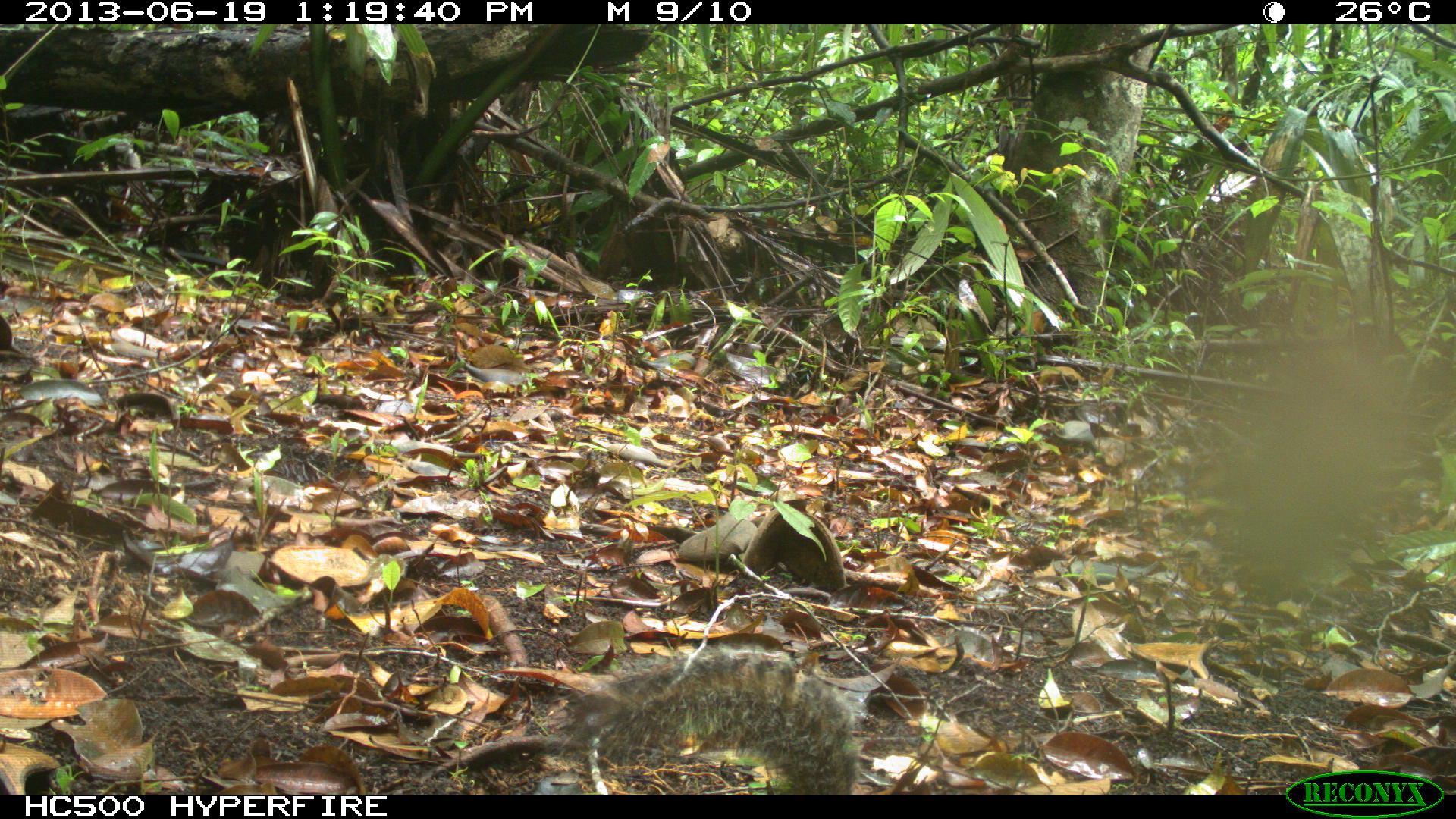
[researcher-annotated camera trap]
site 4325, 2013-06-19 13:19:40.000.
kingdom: Animalia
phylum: Chordata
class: Mammalia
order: Rodentia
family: Sciuridae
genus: Sciurus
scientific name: Sciurus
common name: squirrel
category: sciurus sp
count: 1